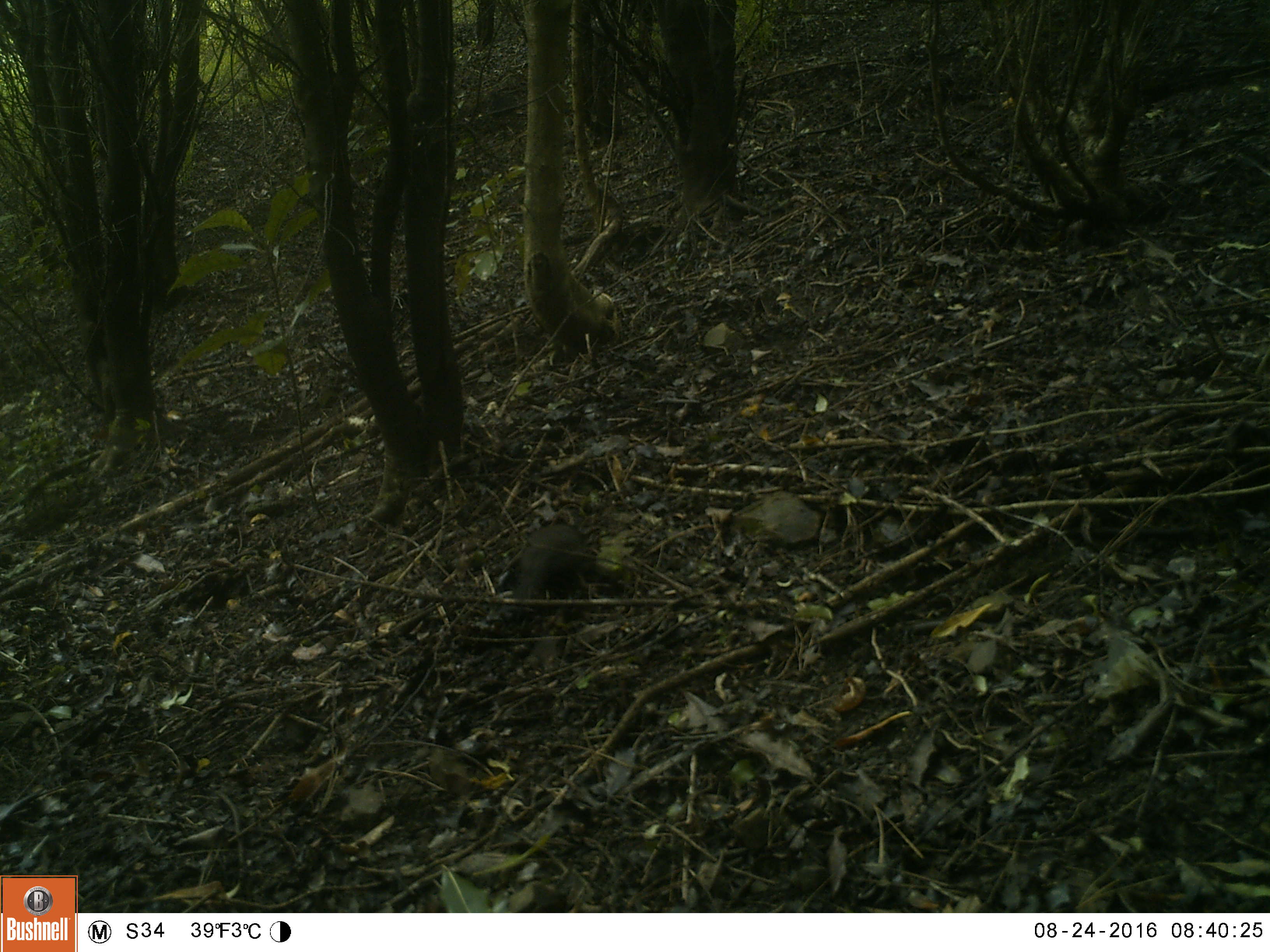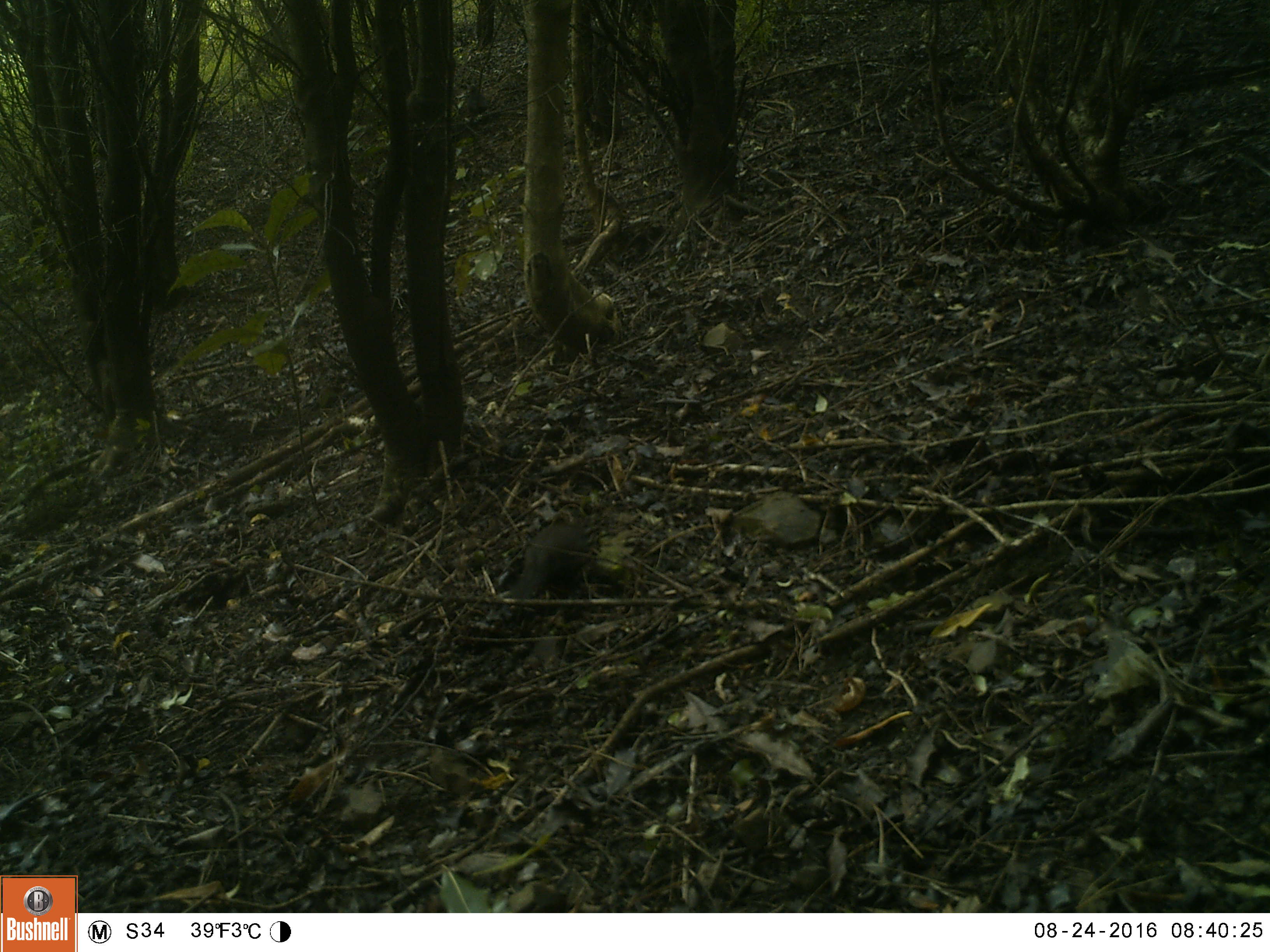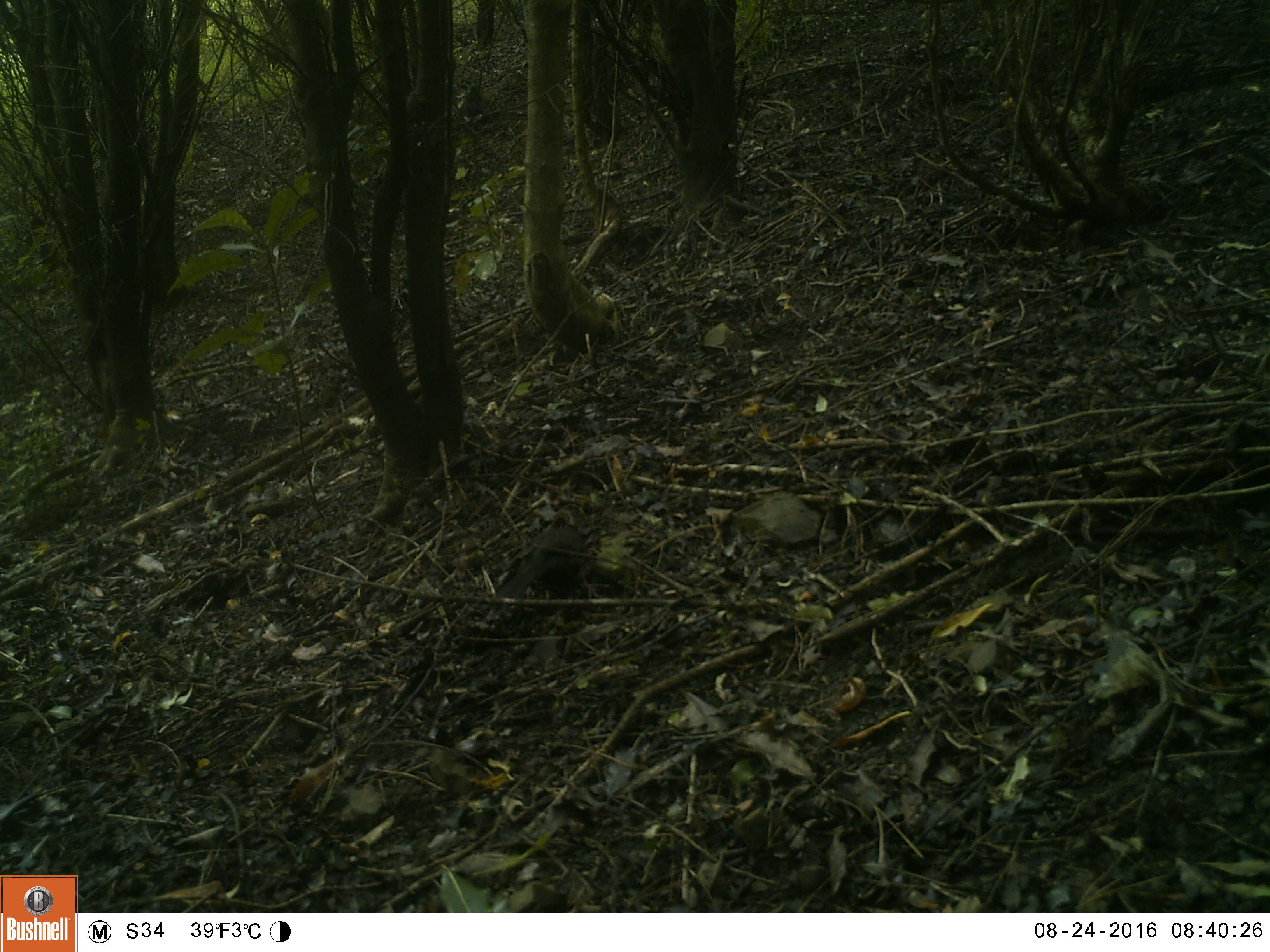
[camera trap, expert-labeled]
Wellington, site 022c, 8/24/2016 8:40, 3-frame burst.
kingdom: Animalia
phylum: Chordata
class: Aves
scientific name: Aves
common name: bird